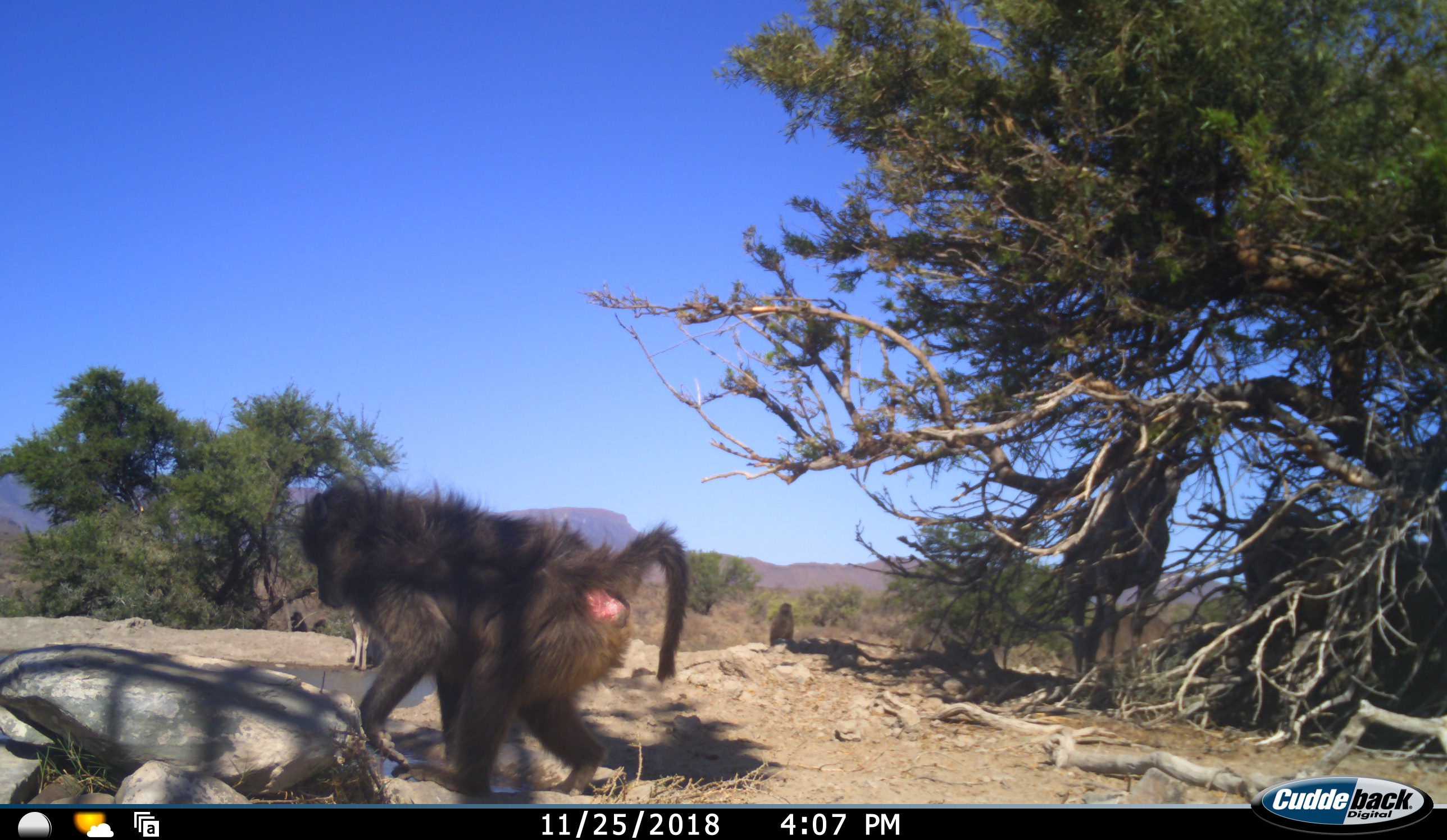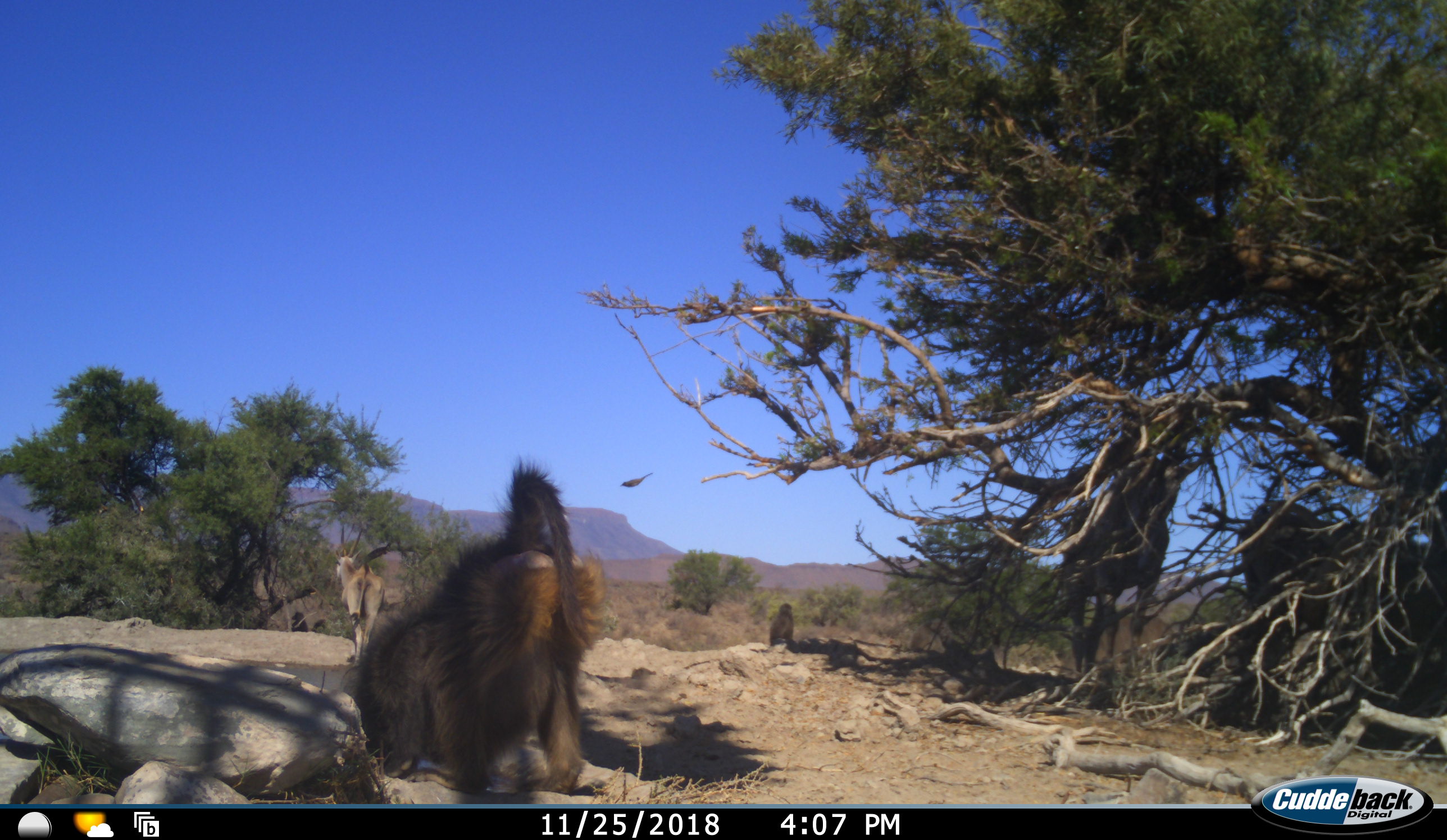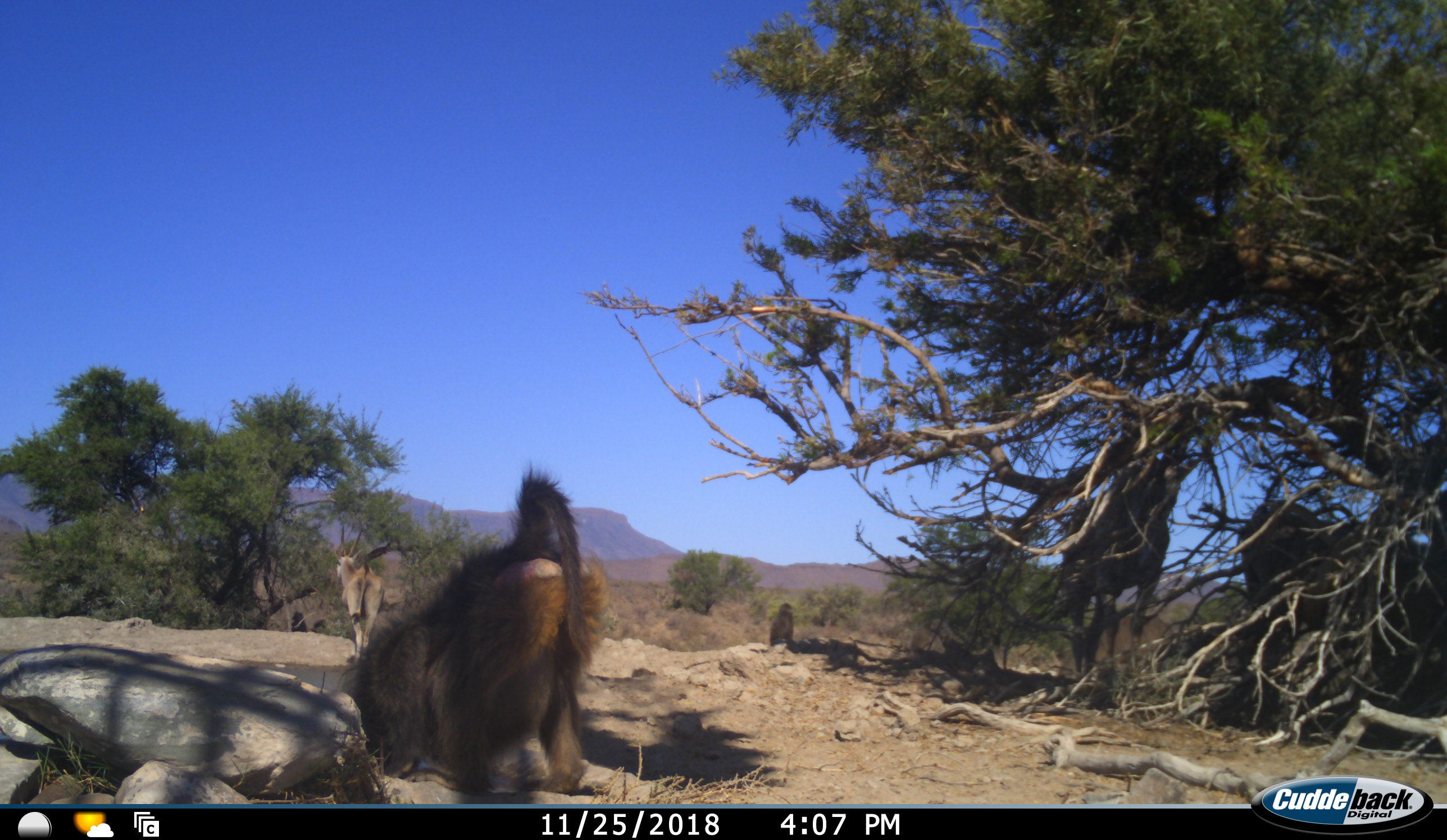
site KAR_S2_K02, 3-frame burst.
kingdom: Animalia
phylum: Chordata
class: Mammalia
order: Primates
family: Cercopithecidae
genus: Papio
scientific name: Papio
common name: baboon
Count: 2.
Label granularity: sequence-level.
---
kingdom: Animalia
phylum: Chordata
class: Mammalia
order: Artiodactyla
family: Bovidae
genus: Tragelaphus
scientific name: Tragelaphus oryx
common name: eland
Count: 3.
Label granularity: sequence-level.